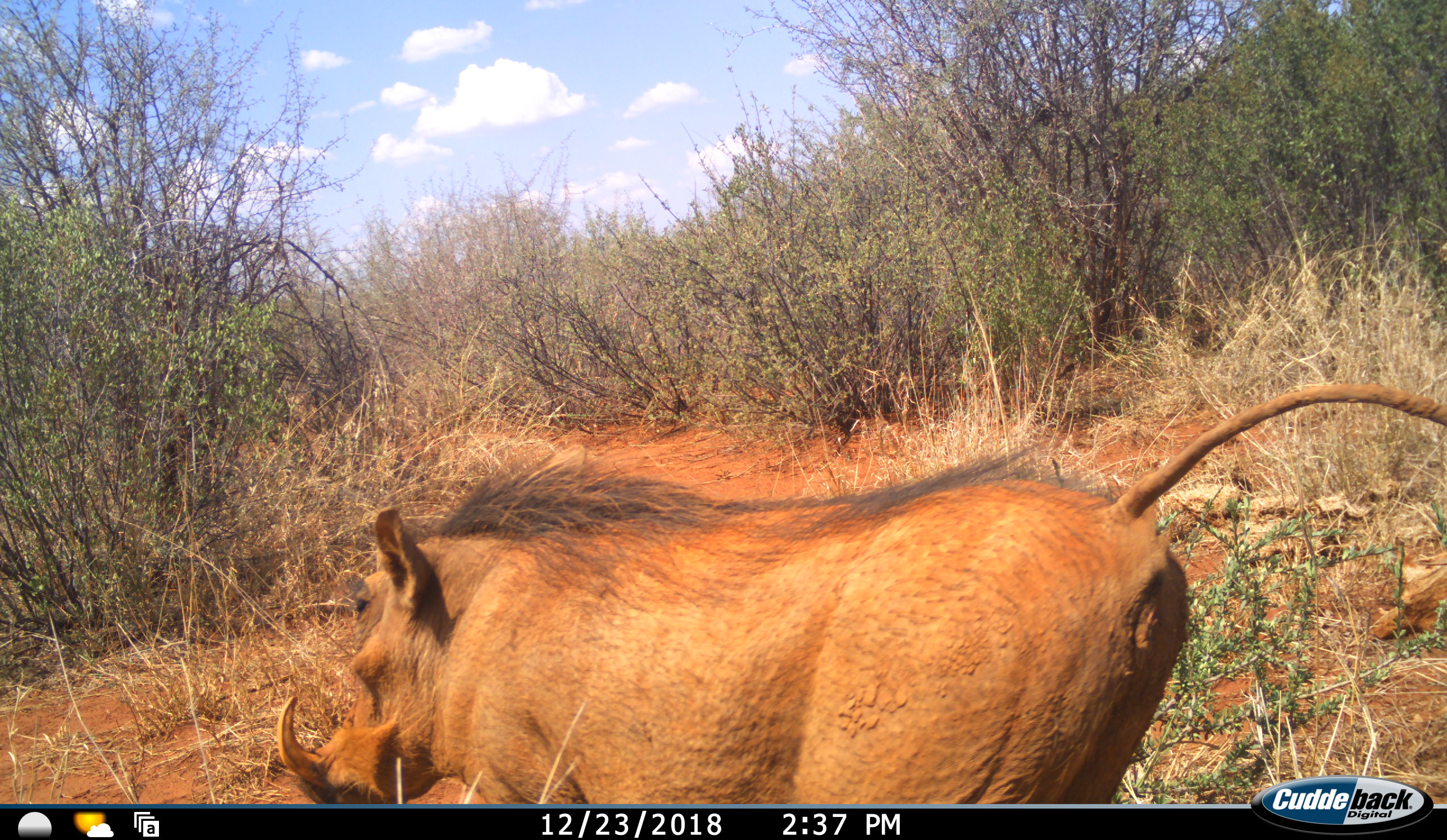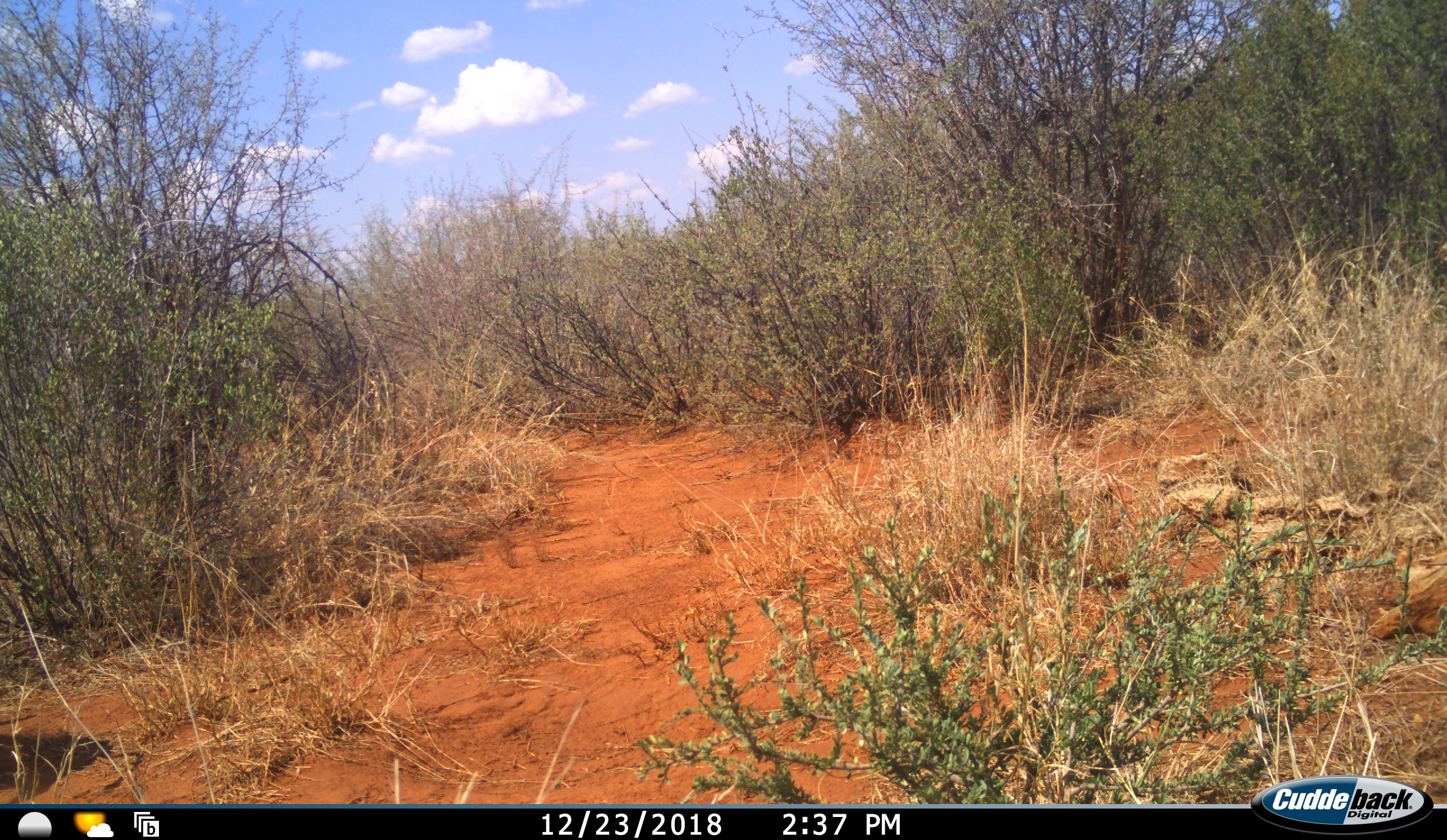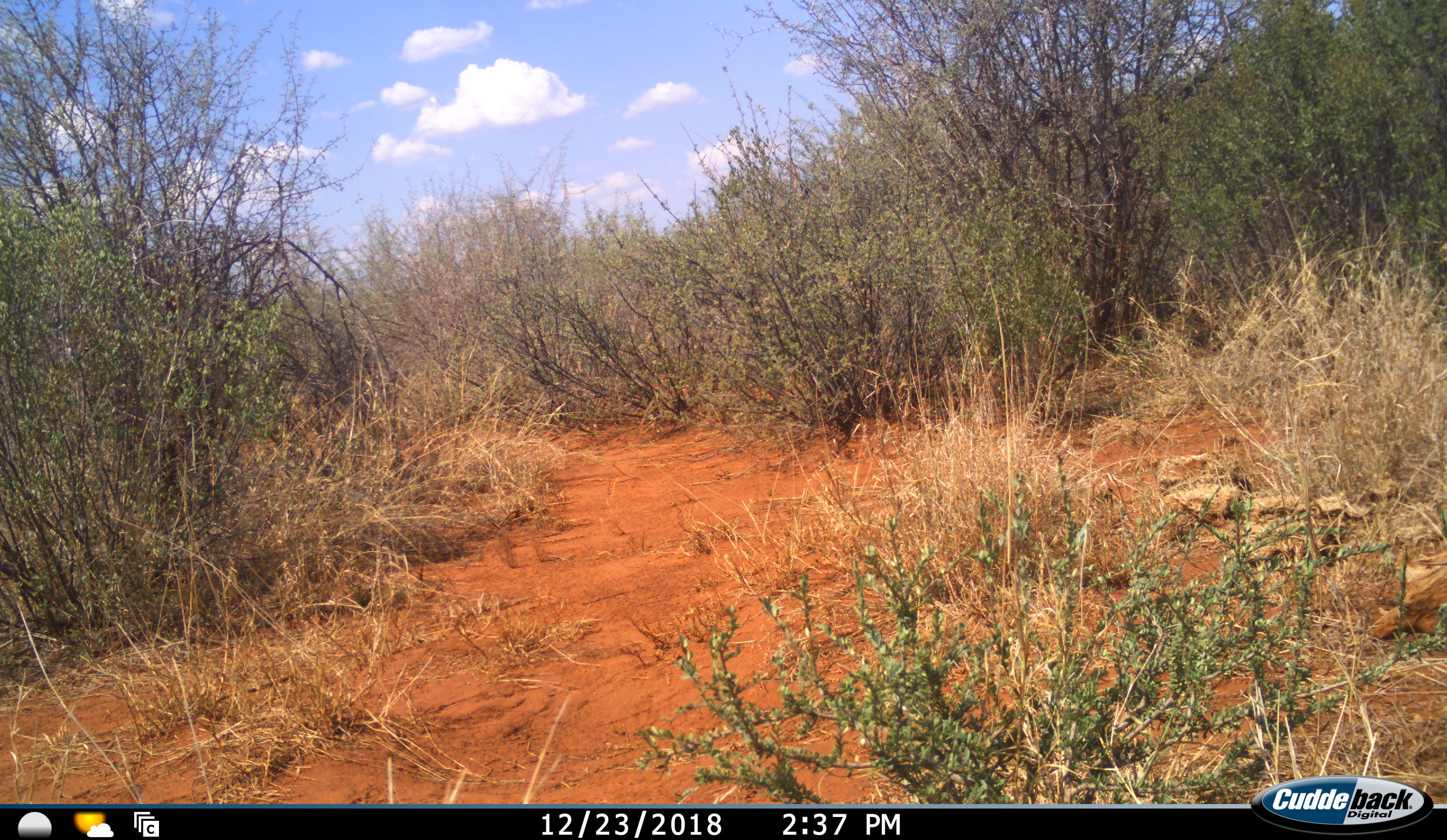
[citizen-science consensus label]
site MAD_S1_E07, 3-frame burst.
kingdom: Animalia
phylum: Chordata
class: Mammalia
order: Artiodactyla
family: Suidae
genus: Phacochoerus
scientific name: Phacochoerus africanus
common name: warthog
Warthog (Phacochoerus africanus), count 1. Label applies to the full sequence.